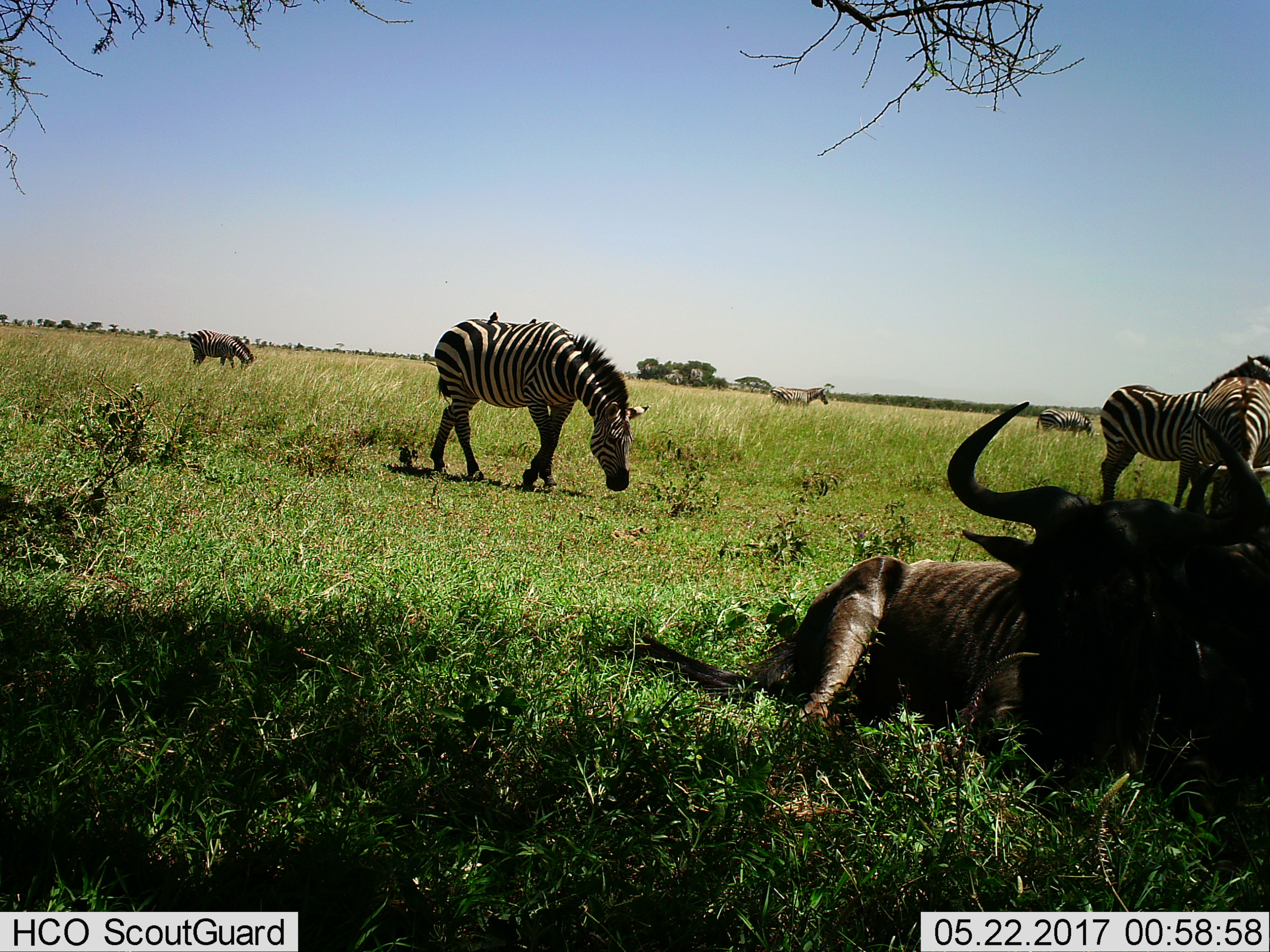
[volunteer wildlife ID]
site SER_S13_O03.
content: unidentified animal